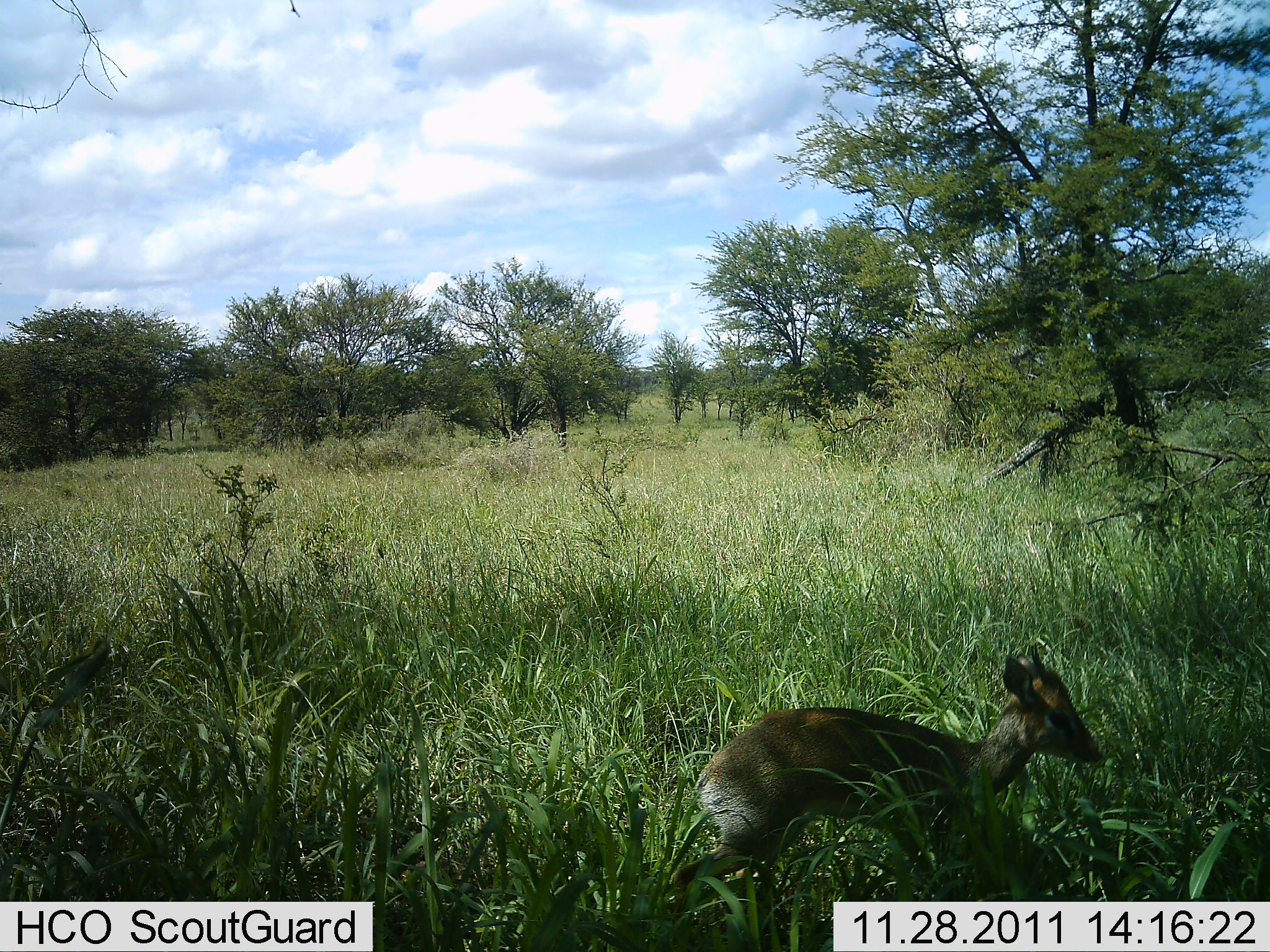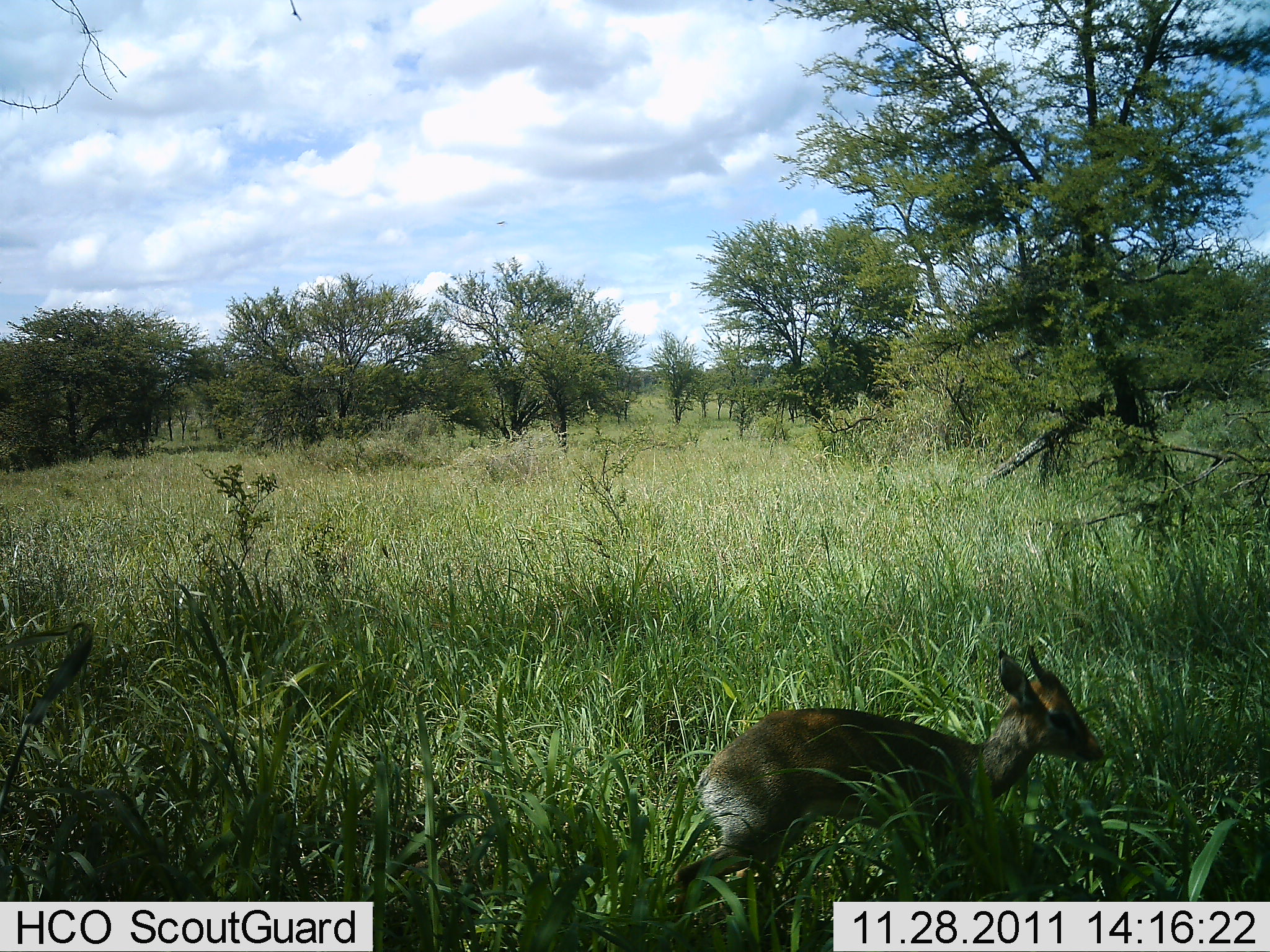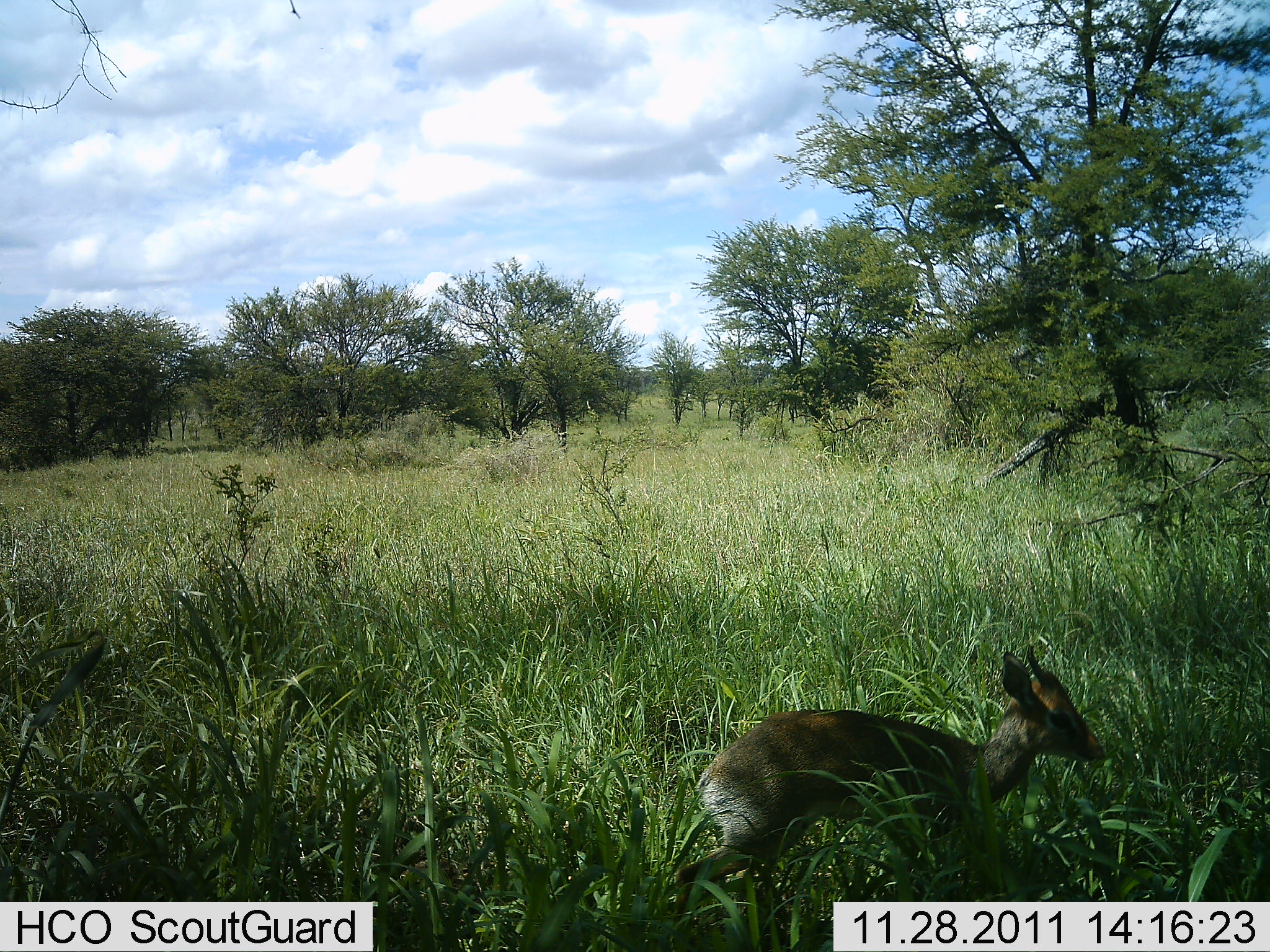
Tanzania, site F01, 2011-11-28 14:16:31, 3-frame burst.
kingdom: Animalia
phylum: Chordata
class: Mammalia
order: Artiodactyla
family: Bovidae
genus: Madoqua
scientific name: Madoqua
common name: dikdik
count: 1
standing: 93%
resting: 7%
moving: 7%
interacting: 0%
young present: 0%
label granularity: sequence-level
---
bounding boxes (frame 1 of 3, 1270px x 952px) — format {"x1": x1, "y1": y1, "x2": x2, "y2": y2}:
animal: {"x1": 667, "y1": 645, "x2": 1104, "y2": 951}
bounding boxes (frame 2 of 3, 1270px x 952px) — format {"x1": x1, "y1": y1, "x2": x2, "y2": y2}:
animal: {"x1": 672, "y1": 647, "x2": 1105, "y2": 951}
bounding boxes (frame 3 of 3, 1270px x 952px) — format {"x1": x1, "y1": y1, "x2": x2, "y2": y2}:
animal: {"x1": 674, "y1": 644, "x2": 1109, "y2": 950}